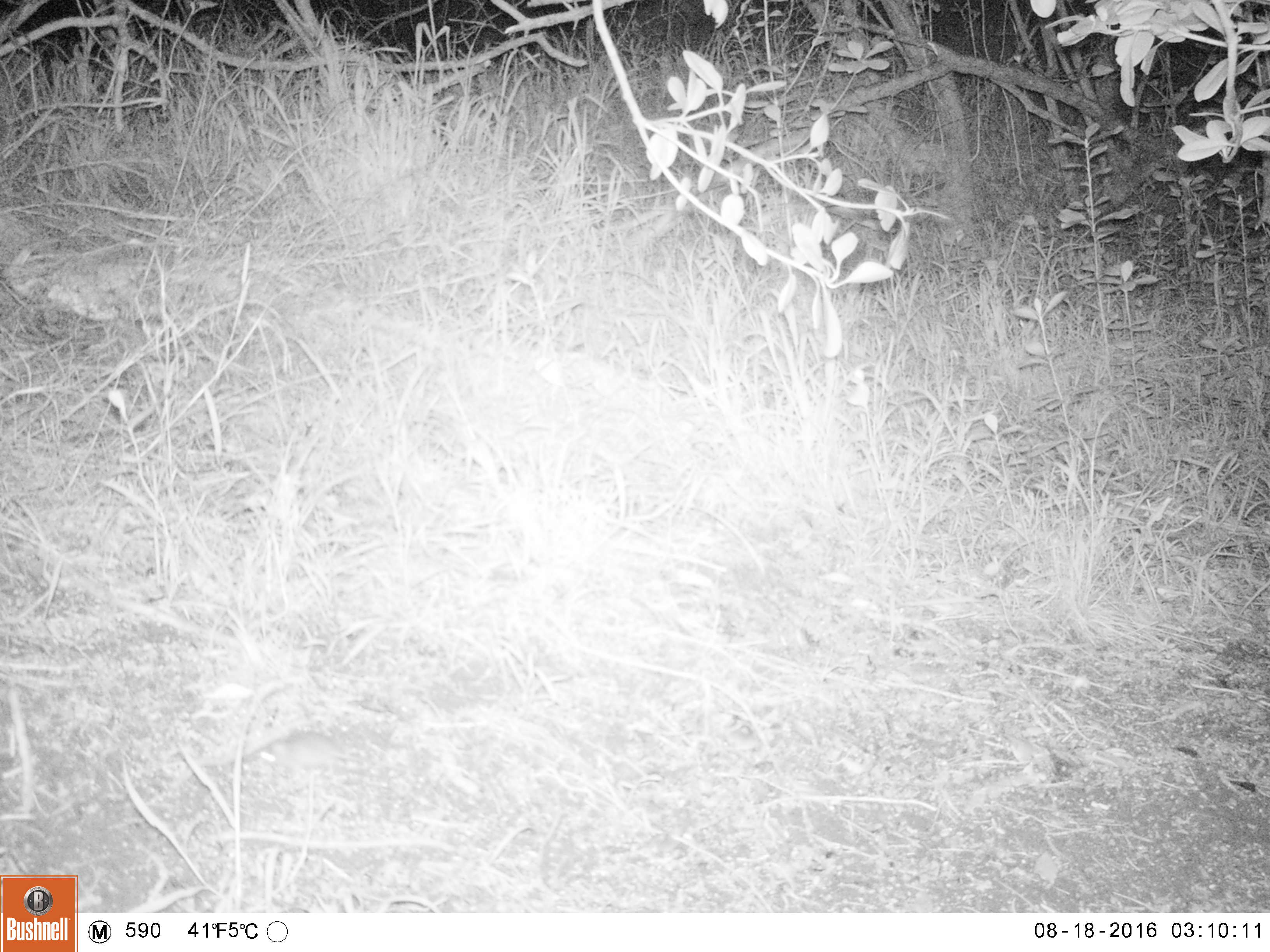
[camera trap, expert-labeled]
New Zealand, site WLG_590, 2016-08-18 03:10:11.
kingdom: Animalia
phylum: Chordata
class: Mammalia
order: Rodentia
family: Muridae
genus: Mus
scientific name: Mus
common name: mouse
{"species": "mouse (Mus)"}